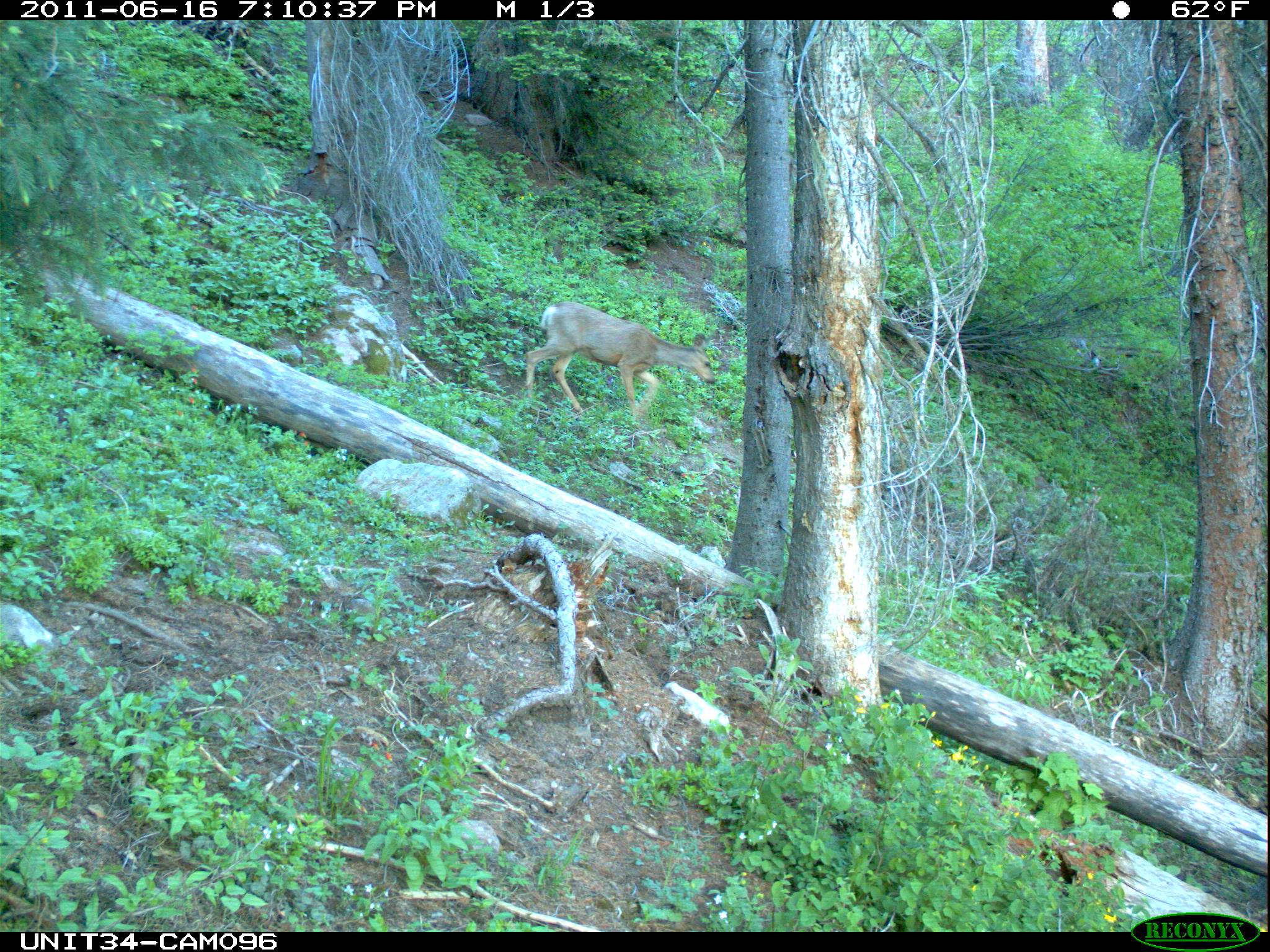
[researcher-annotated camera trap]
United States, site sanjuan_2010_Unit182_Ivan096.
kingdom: Animalia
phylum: Chordata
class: Mammalia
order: Artiodactyla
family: Cervidae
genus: Odocoileus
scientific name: Odocoileus hemionus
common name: mule deer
Odocoileus hemionus (mule deer).